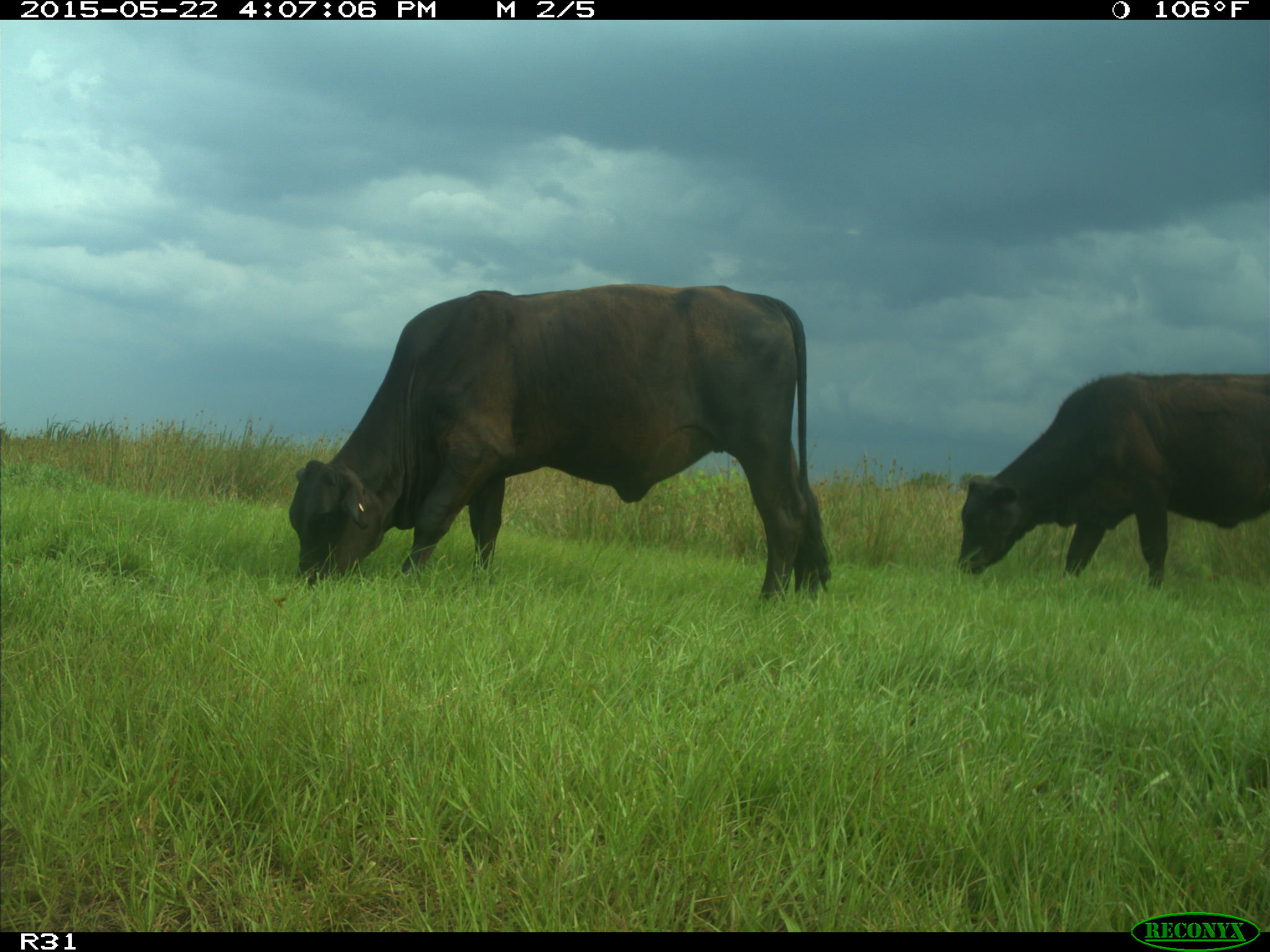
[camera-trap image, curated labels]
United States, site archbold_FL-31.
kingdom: Animalia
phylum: Chordata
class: Mammalia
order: Artiodactyla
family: Bovidae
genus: Bos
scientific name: Bos taurus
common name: domestic cow